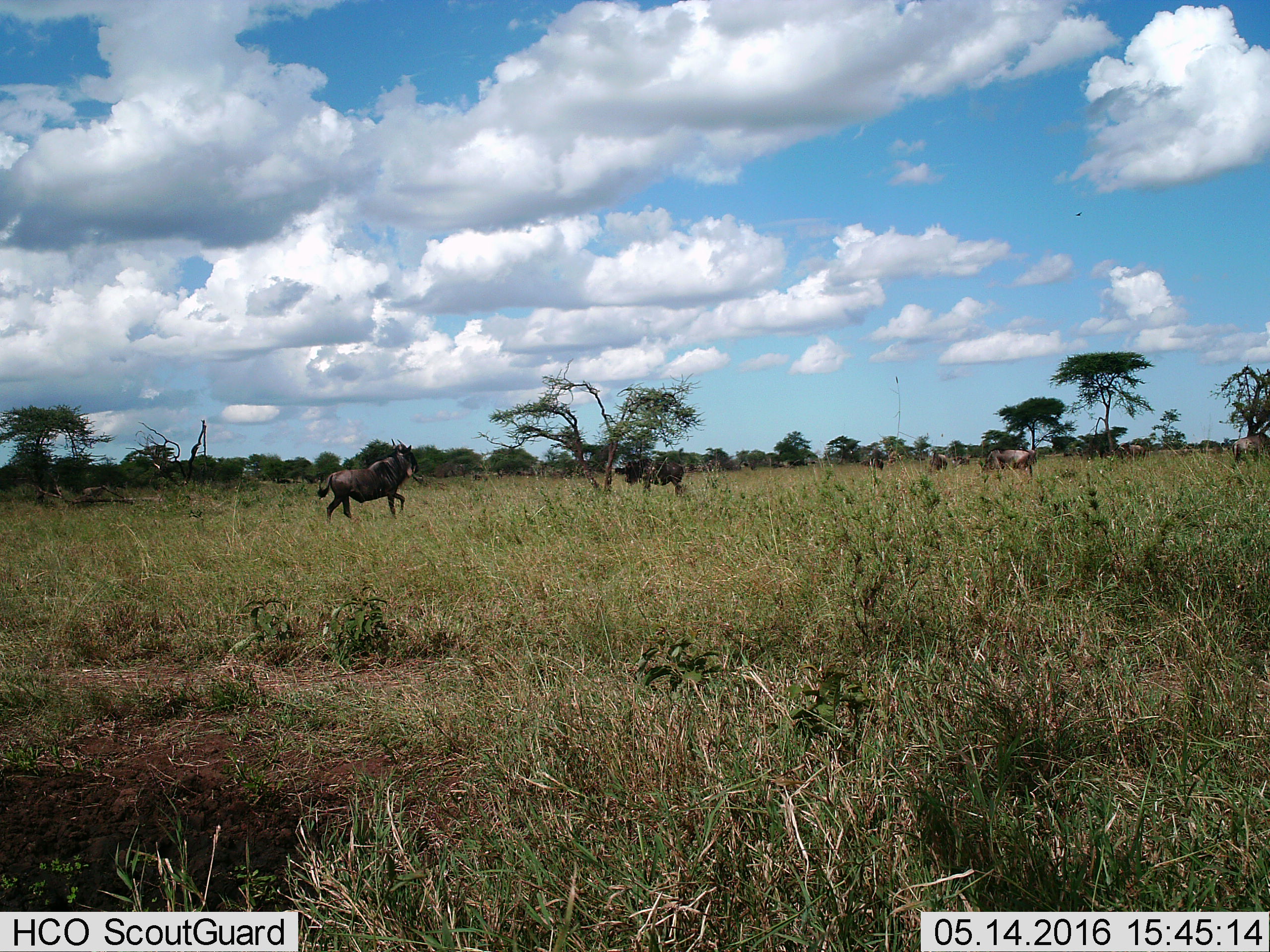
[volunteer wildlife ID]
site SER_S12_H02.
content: unidentified animal